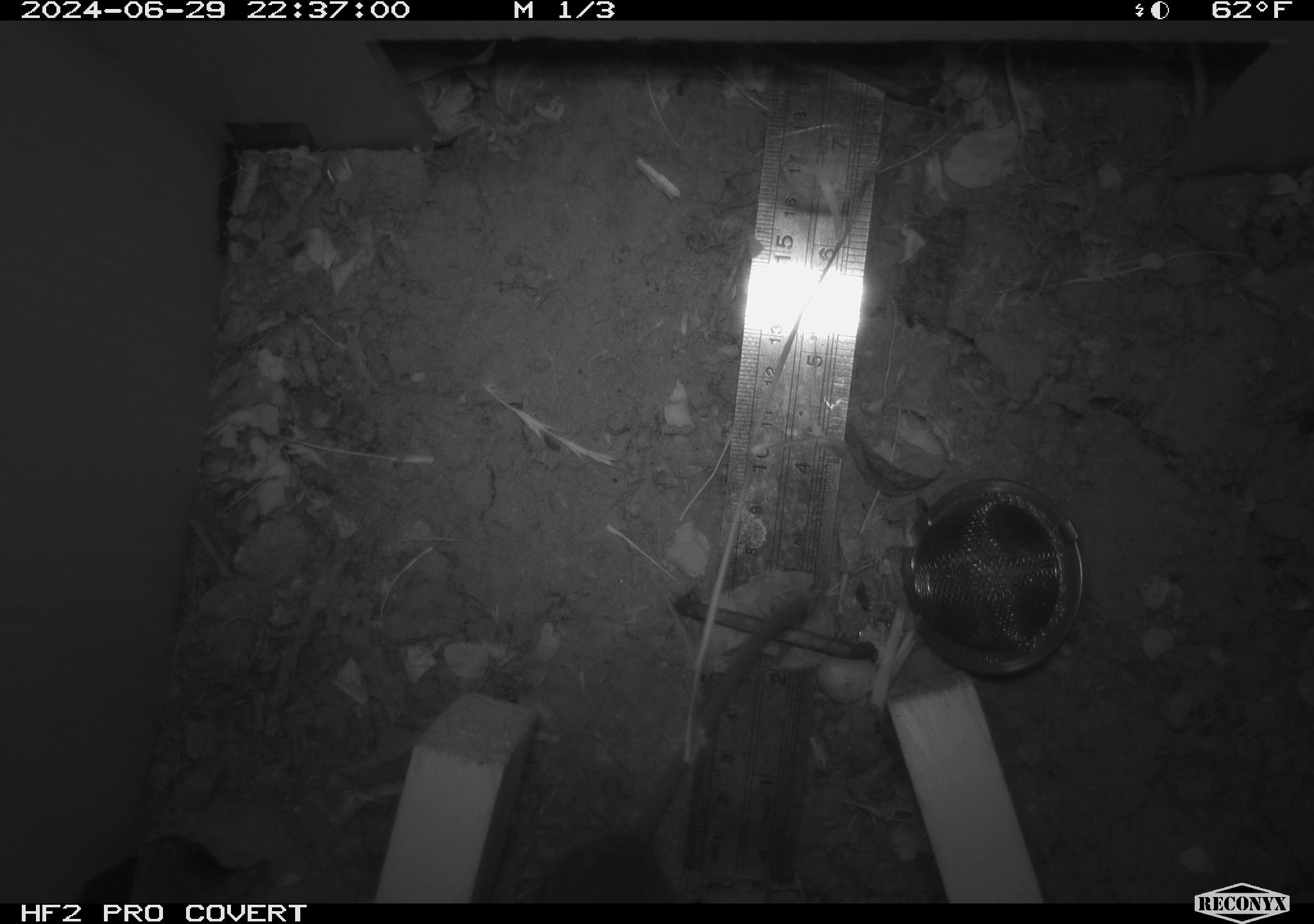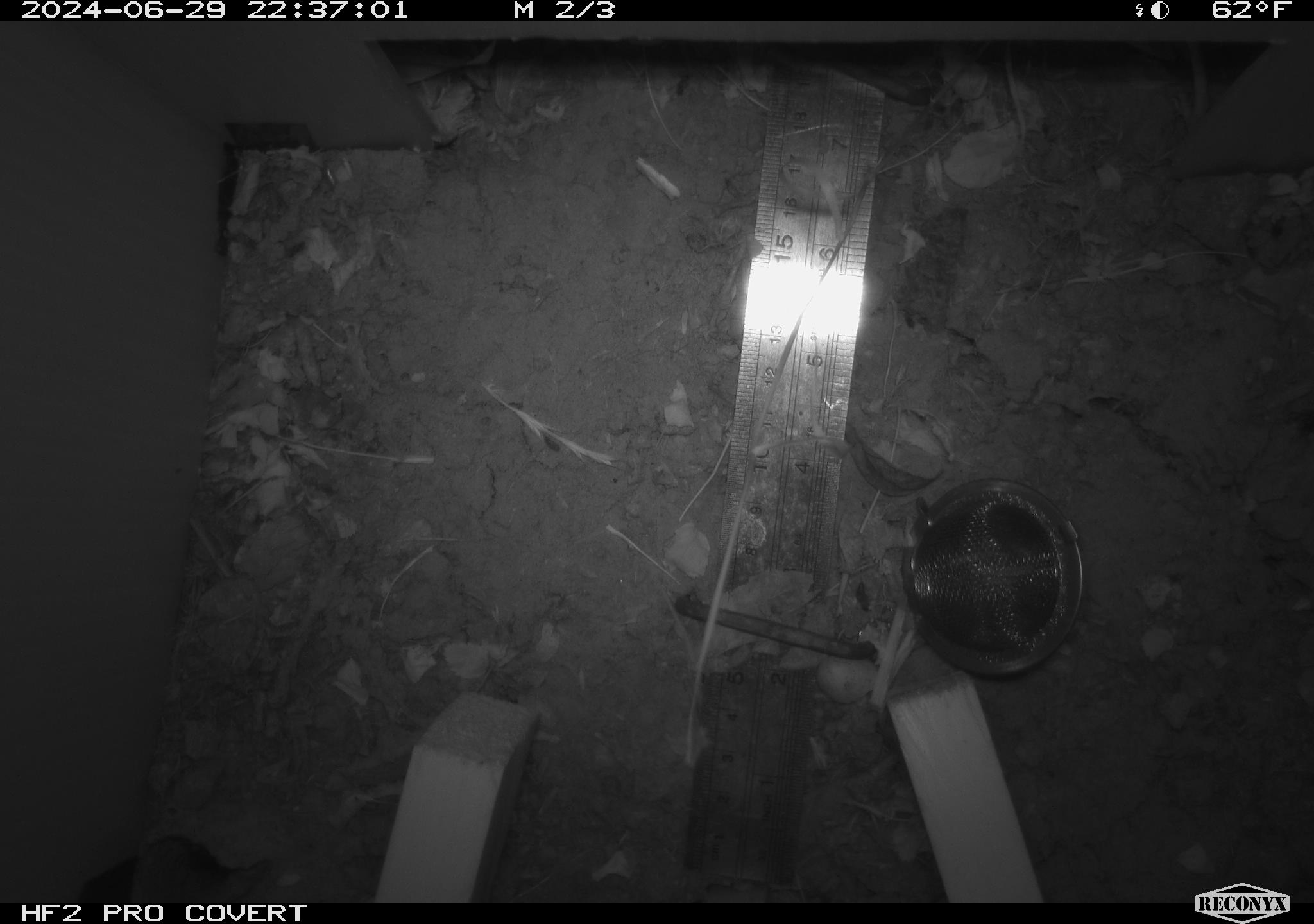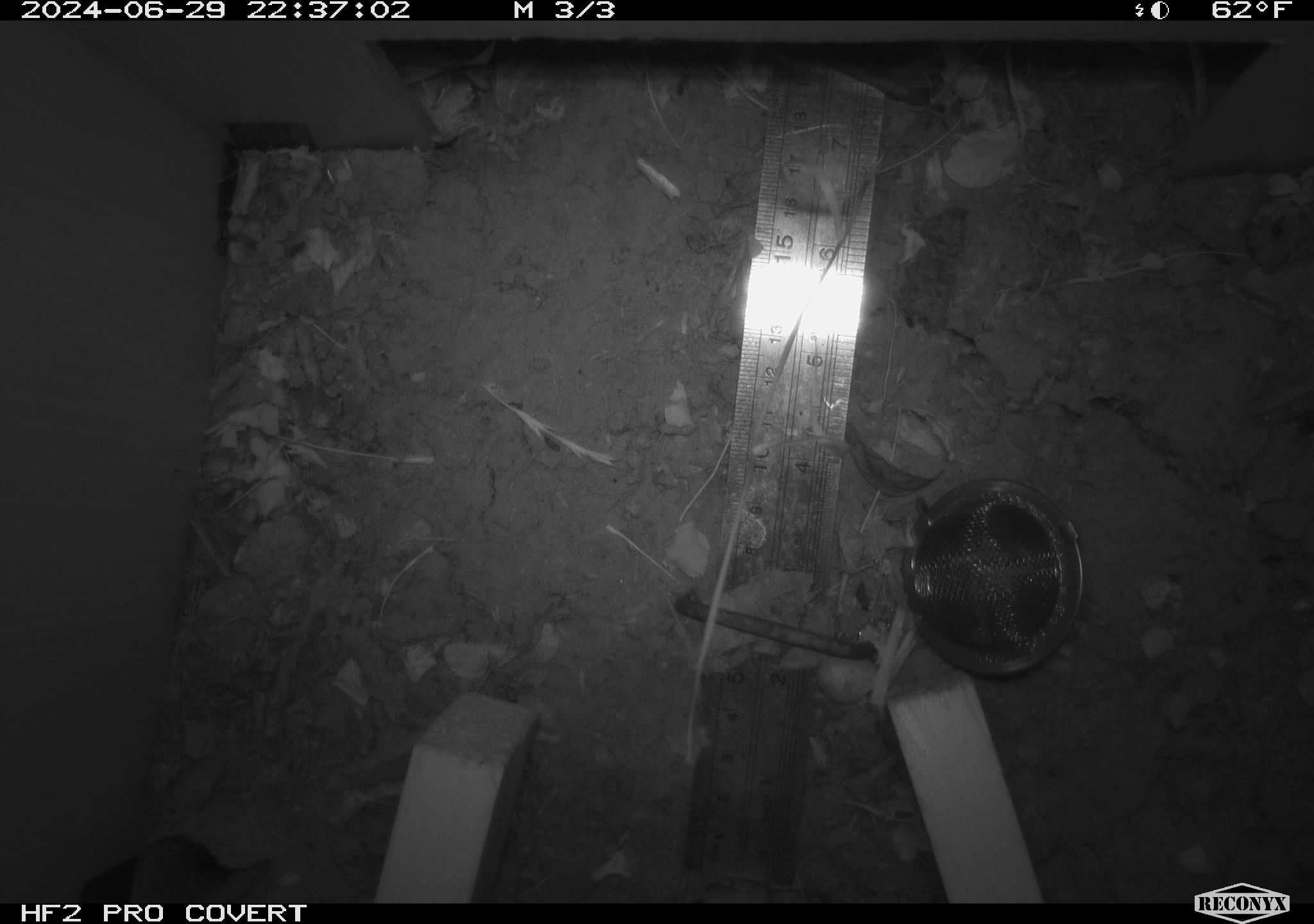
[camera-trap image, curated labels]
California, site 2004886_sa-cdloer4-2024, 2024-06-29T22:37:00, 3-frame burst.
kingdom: Animalia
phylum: Chordata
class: Mammalia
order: Rodentia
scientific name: Rodentia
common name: rodent